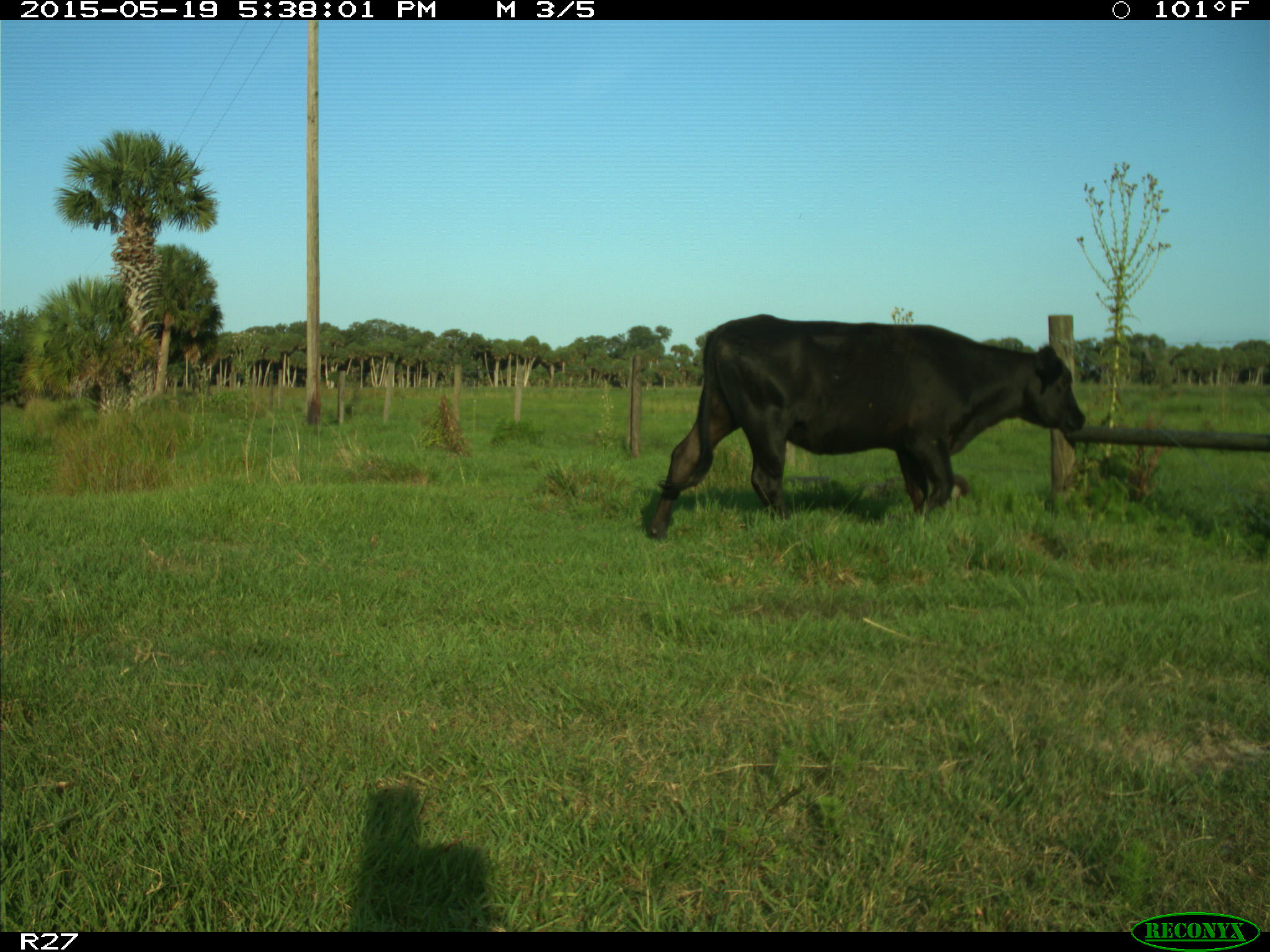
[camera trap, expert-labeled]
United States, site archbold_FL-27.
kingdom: Animalia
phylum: Chordata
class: Mammalia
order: Artiodactyla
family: Bovidae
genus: Bos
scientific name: Bos taurus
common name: domestic cow